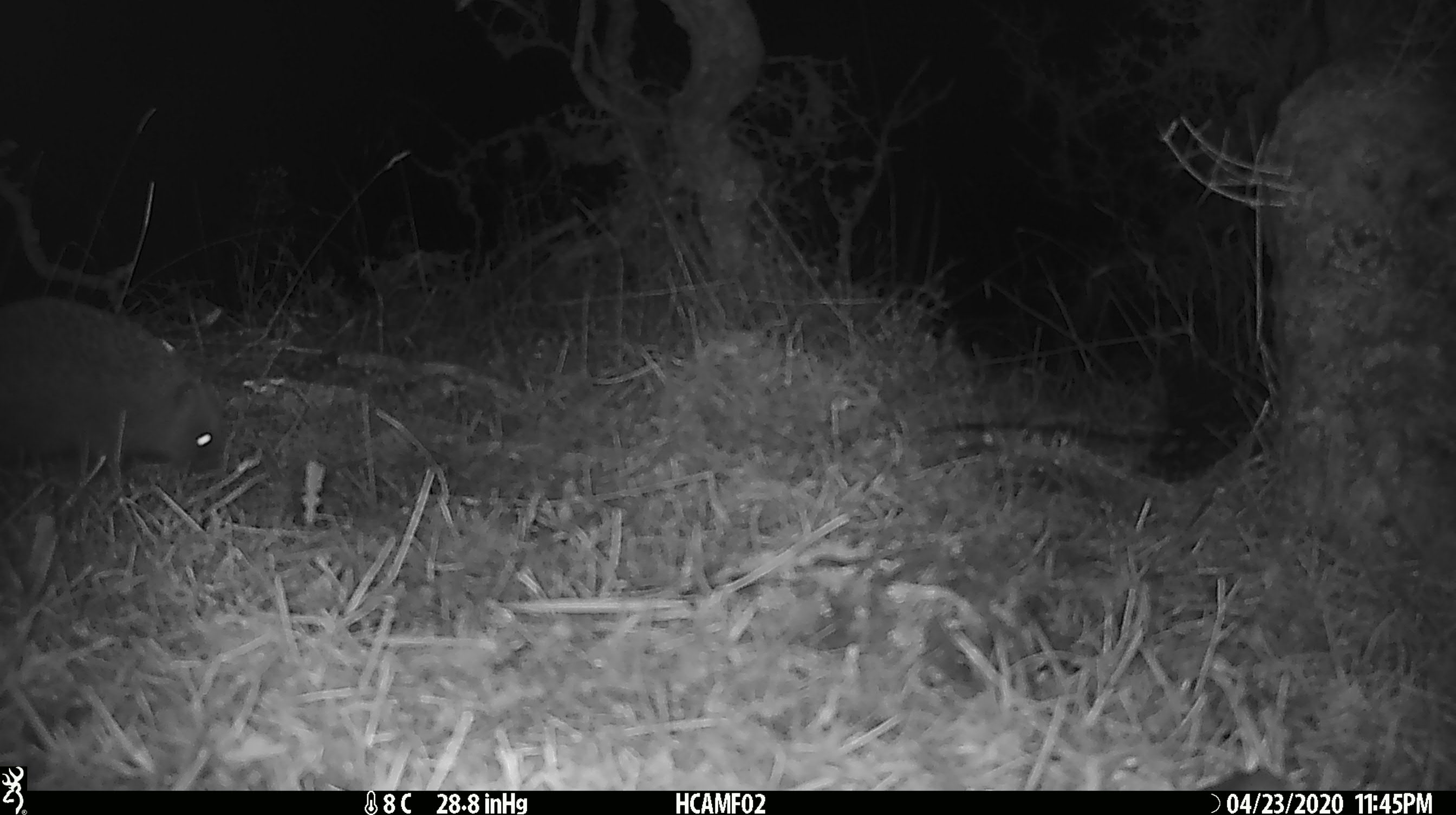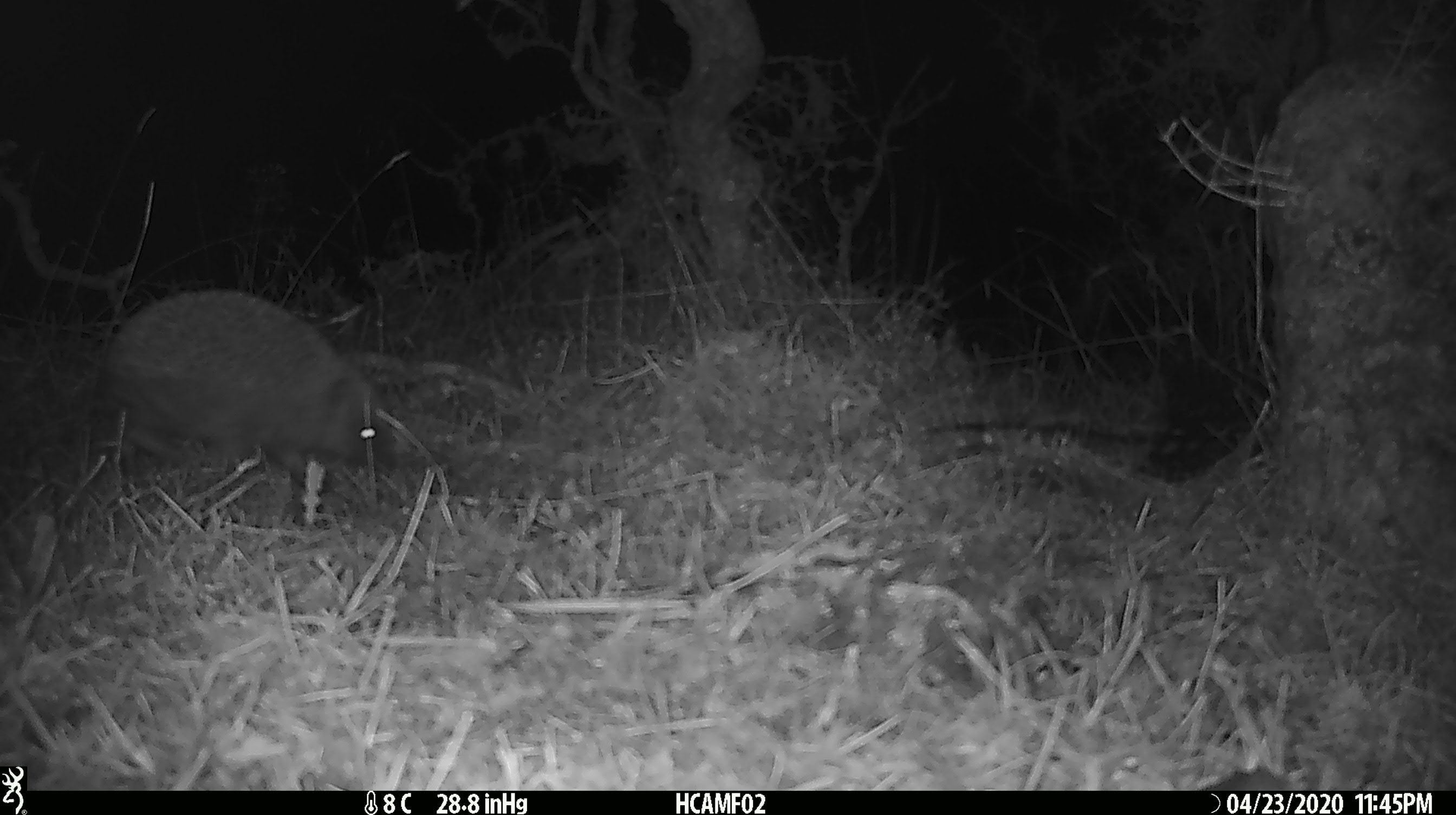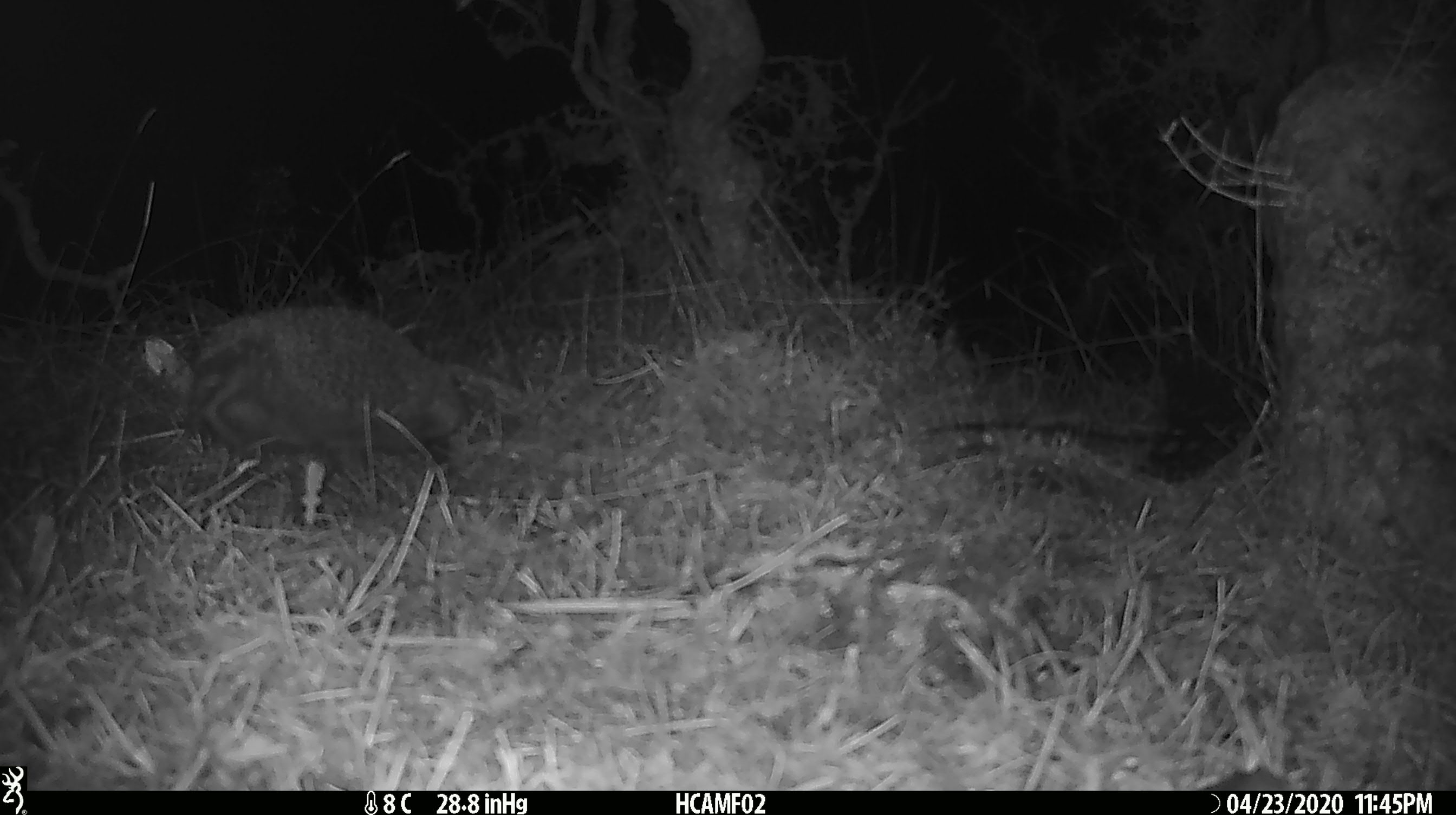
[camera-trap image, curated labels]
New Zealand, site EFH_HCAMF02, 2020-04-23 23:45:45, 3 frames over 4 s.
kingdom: Animalia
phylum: Chordata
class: Mammalia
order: Eulipotyphla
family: Erinaceidae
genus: Erinaceus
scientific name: Erinaceus europaeus europaeus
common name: european hedgehog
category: hedgehog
Hedgehog (european hedgehog) (Erinaceus europaeus europaeus).